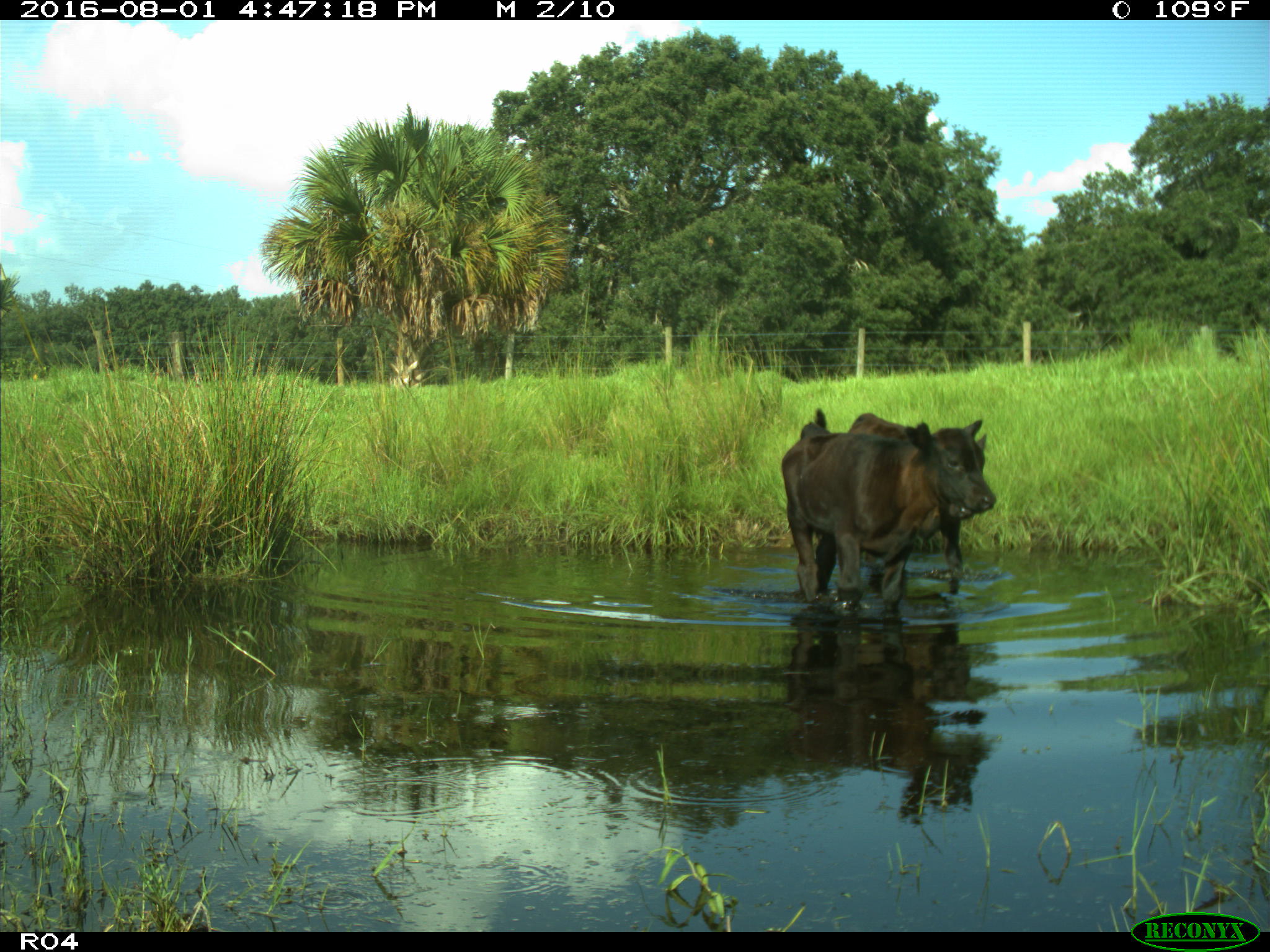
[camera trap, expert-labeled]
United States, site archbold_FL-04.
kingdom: Animalia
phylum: Chordata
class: Mammalia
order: Artiodactyla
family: Bovidae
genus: Bos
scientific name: Bos taurus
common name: domestic cow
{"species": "Bos taurus (domestic cow)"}